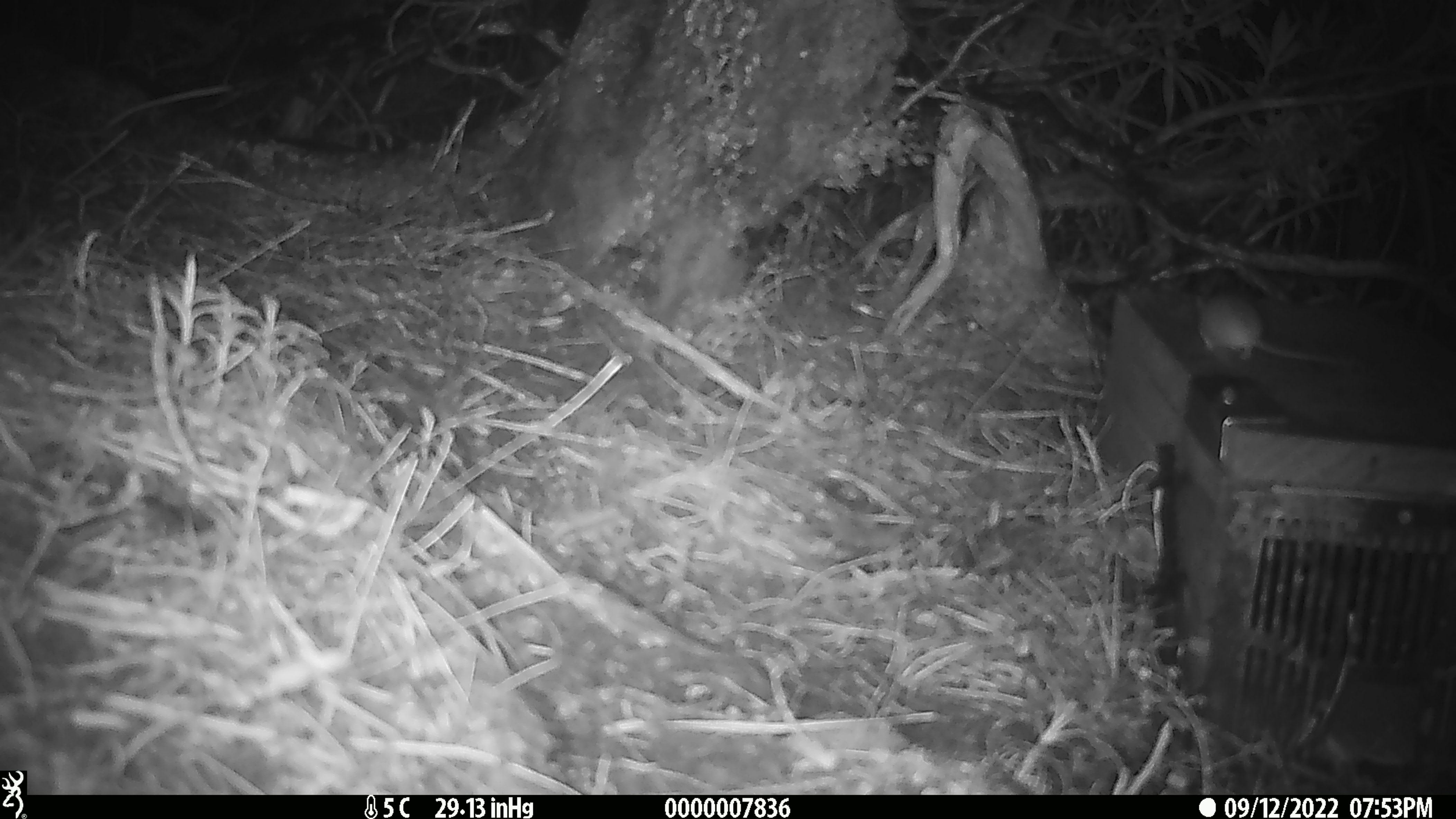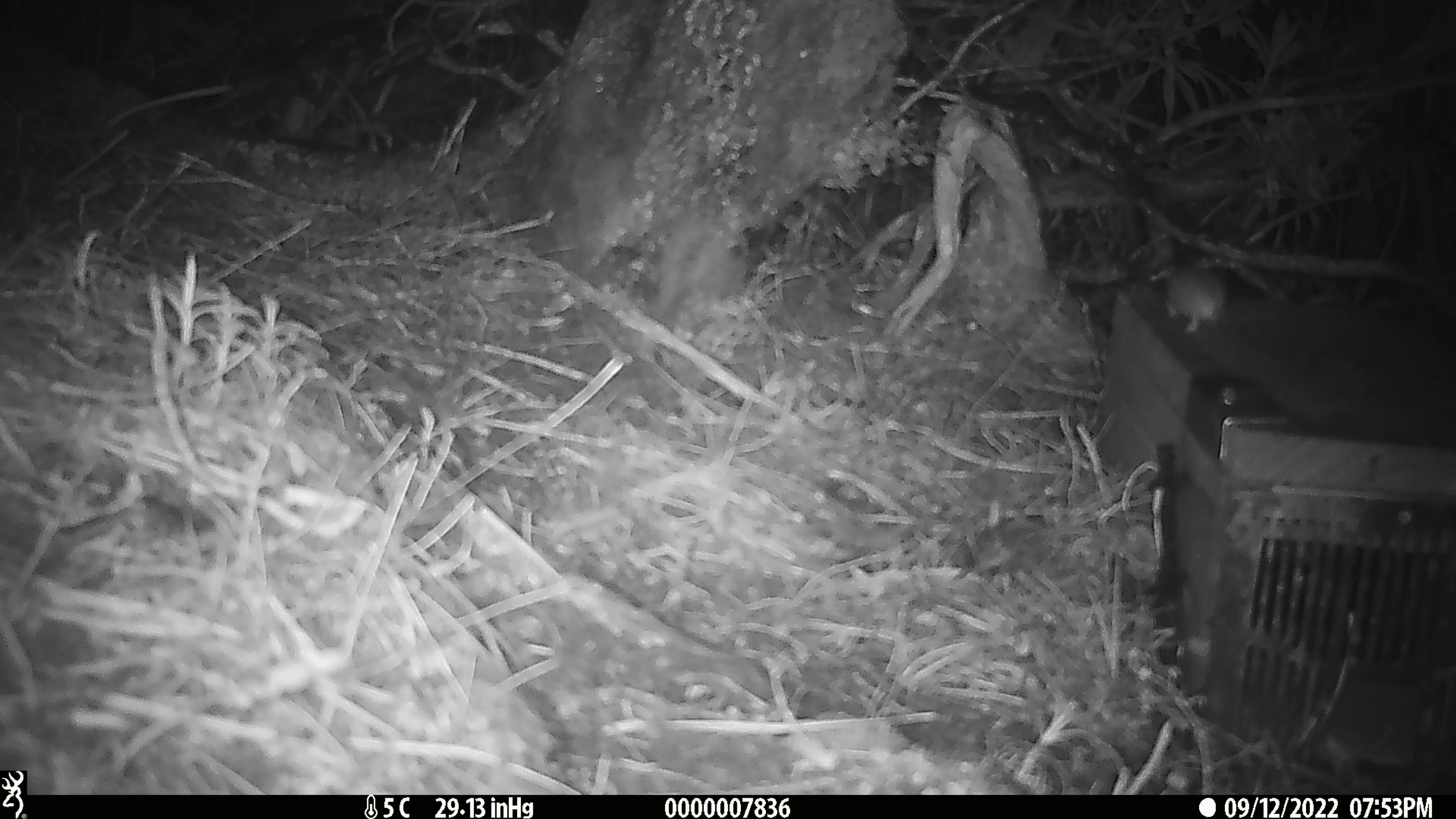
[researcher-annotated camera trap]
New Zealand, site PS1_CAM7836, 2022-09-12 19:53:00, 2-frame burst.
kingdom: Animalia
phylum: Chordata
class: Mammalia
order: Rodentia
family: Muridae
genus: Mus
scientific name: Mus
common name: mouse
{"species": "mouse (Mus)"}